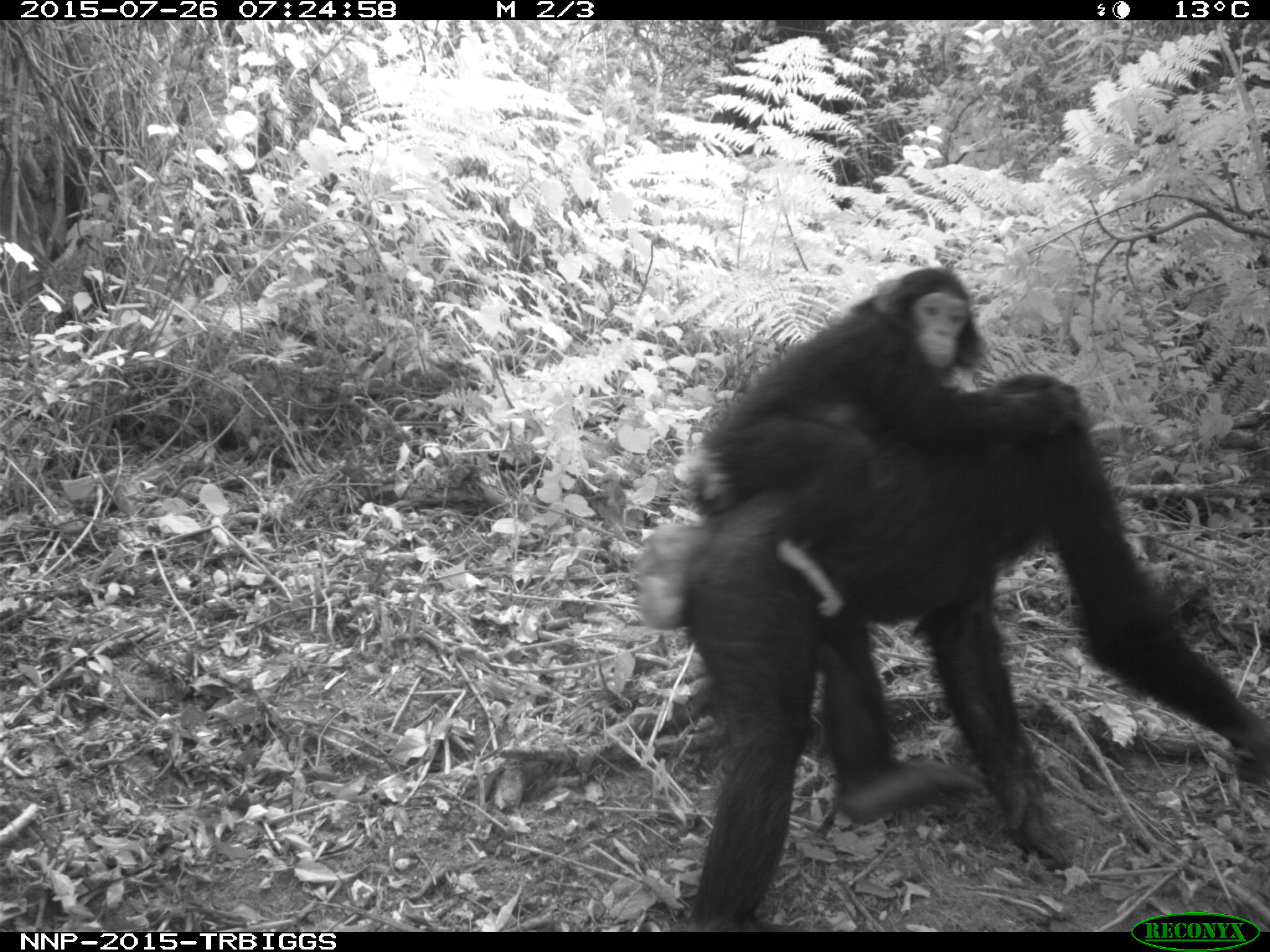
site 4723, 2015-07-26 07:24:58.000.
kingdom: Animalia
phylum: Chordata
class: Mammalia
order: Primates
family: Hominidae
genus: Pan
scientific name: Pan troglodytes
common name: chimpanzee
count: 2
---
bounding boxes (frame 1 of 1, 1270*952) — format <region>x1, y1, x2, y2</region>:
pan troglodytes: <region>642, 375, 1270, 932</region>; <region>689, 266, 1093, 614</region>